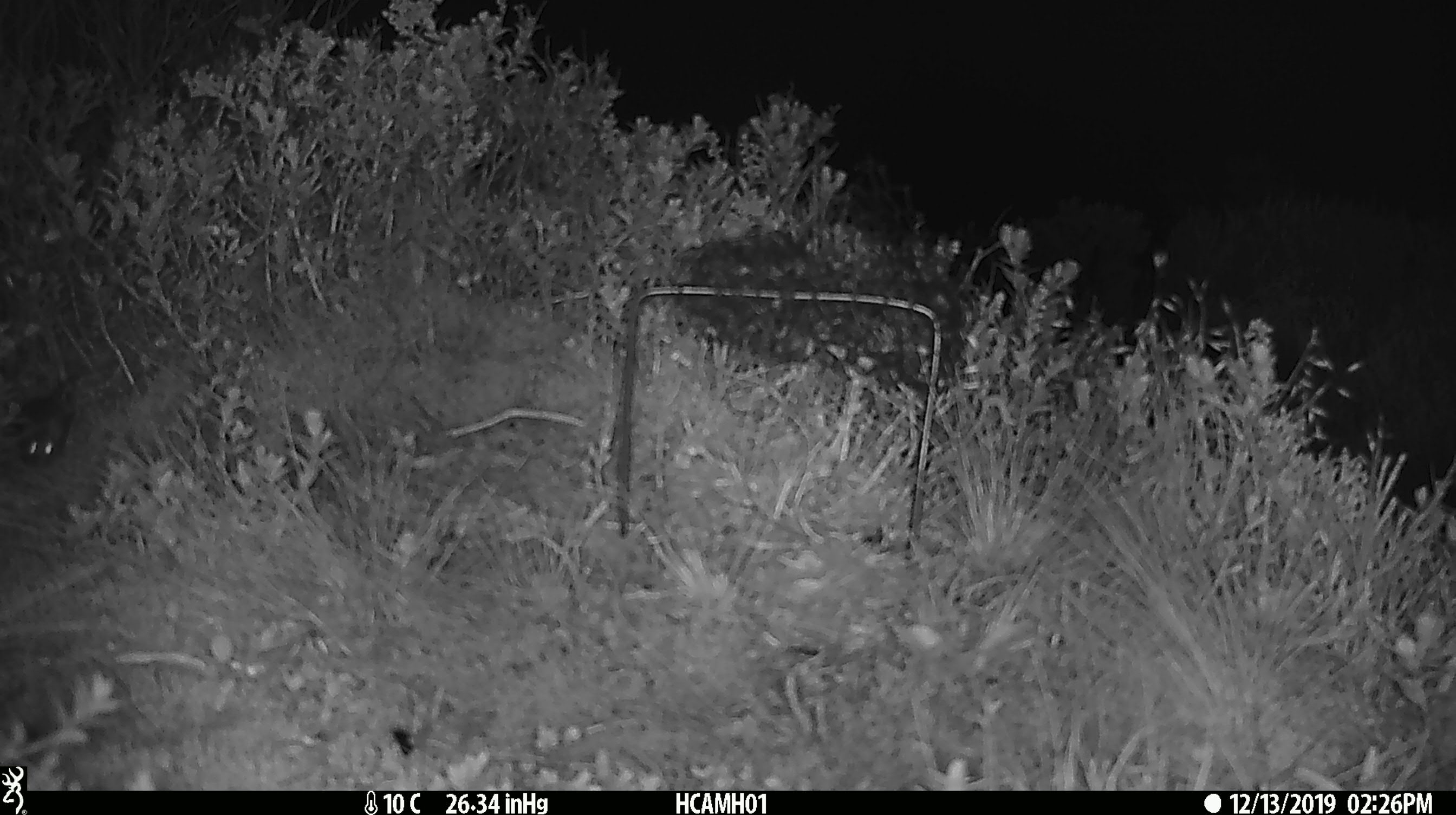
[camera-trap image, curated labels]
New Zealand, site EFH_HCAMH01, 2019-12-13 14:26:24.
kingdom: Animalia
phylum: Chordata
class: Mammalia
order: Rodentia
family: Muridae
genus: Mus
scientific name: Mus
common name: mouse